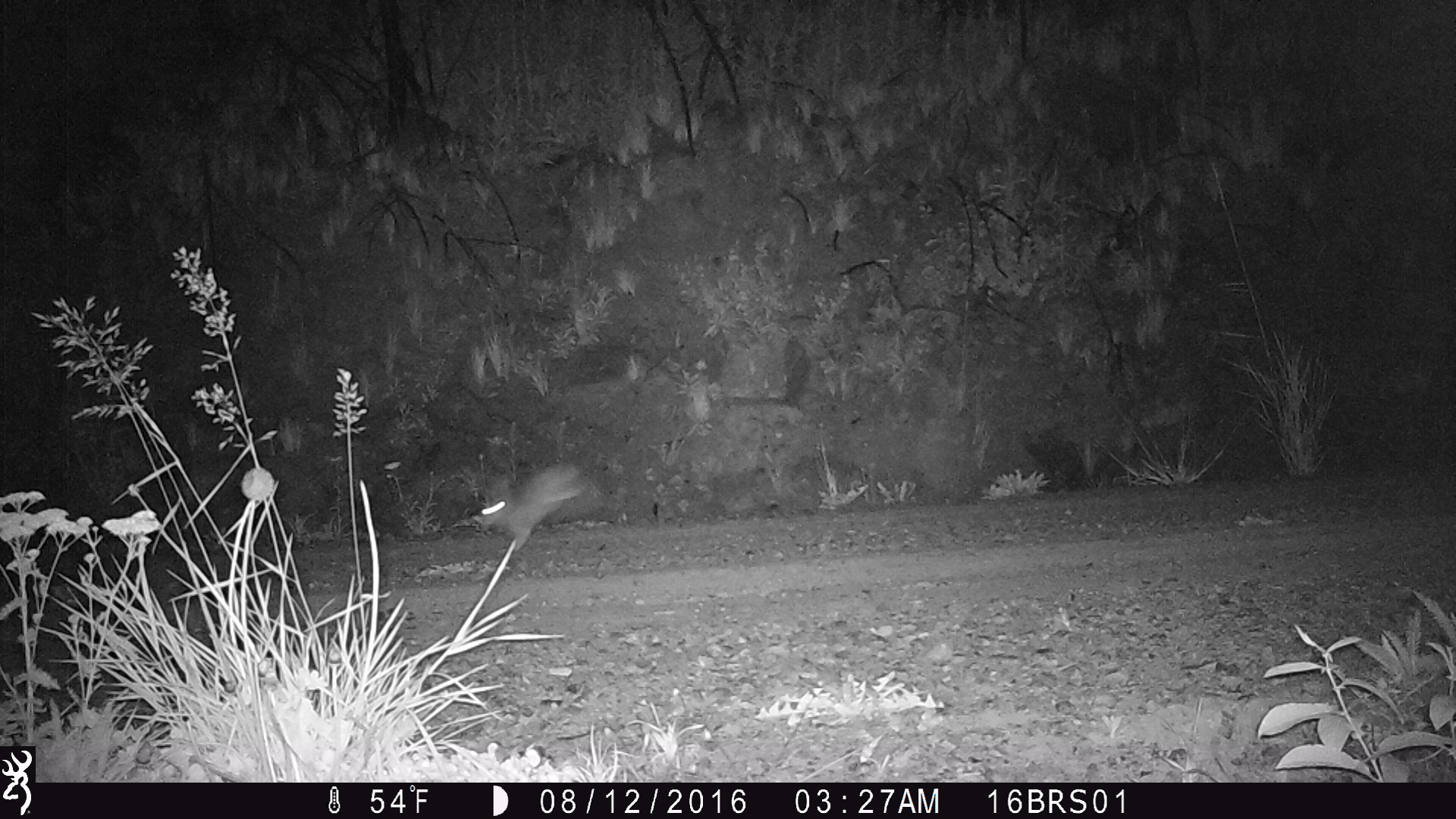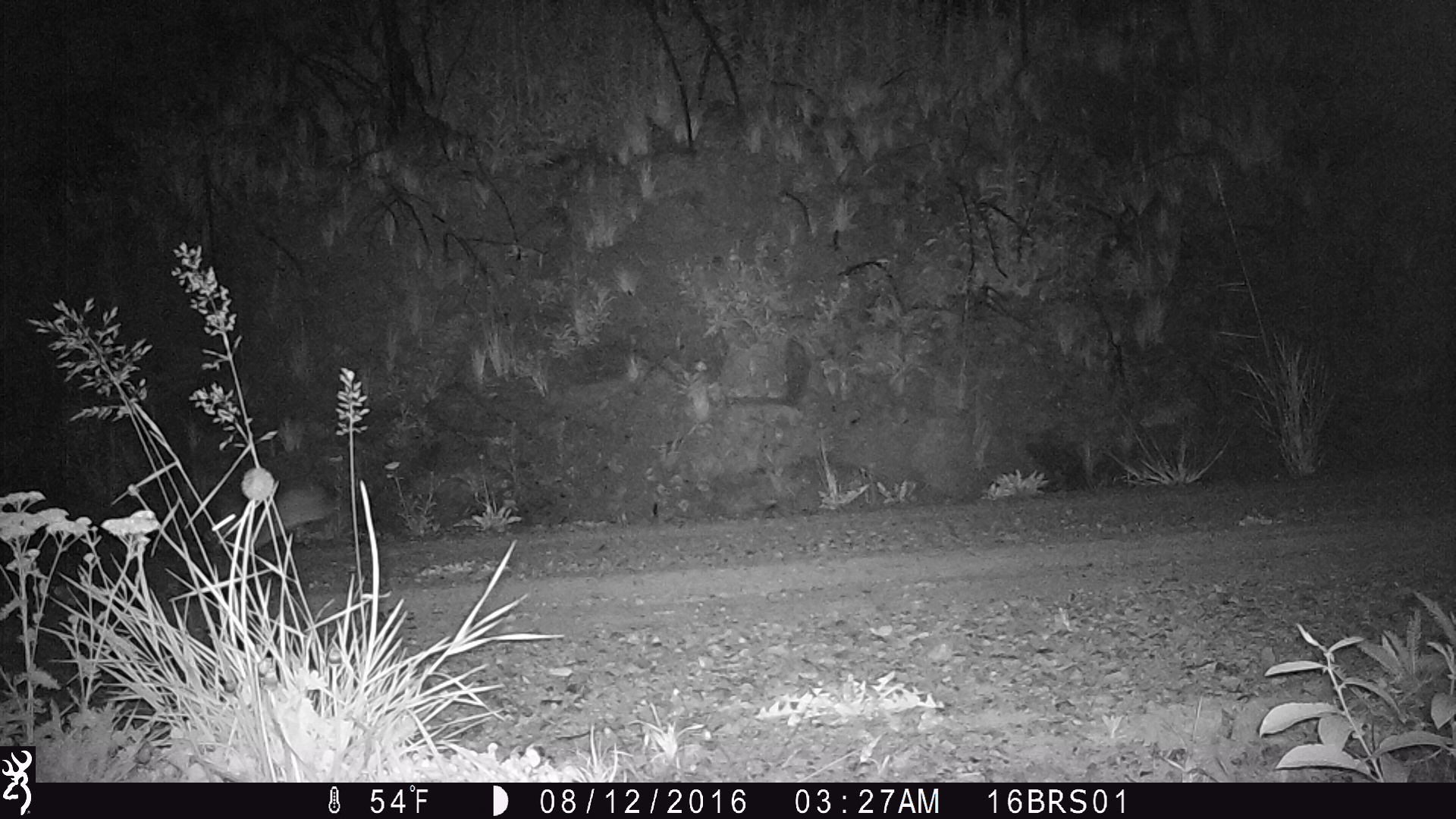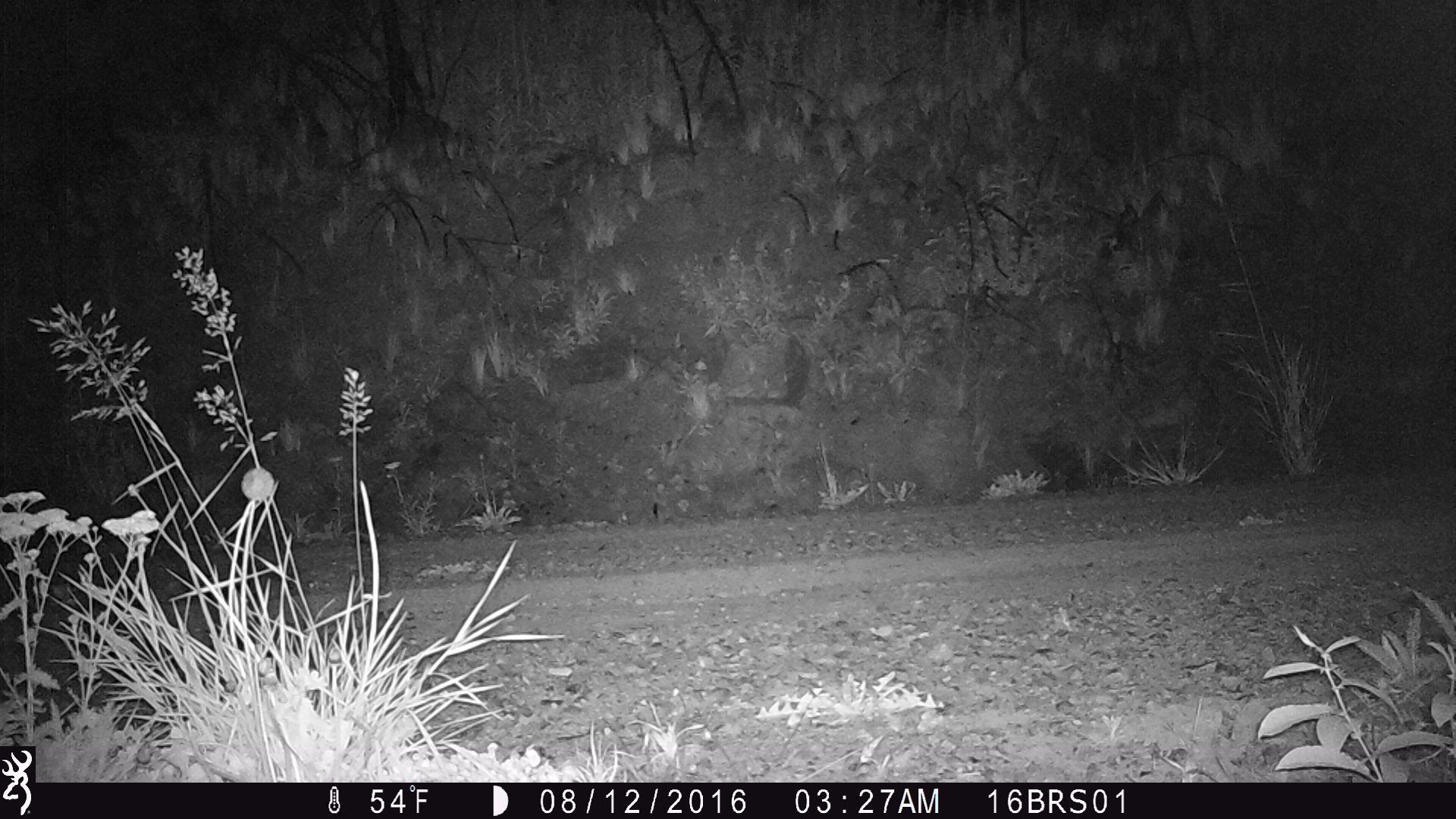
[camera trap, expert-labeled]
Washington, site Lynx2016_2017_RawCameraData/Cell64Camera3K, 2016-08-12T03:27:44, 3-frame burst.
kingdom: Animalia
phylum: Chordata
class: Mammalia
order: Lagomorpha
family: Leporidae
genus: Lepus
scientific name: Lepus americanus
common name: snowshoe hare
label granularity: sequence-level